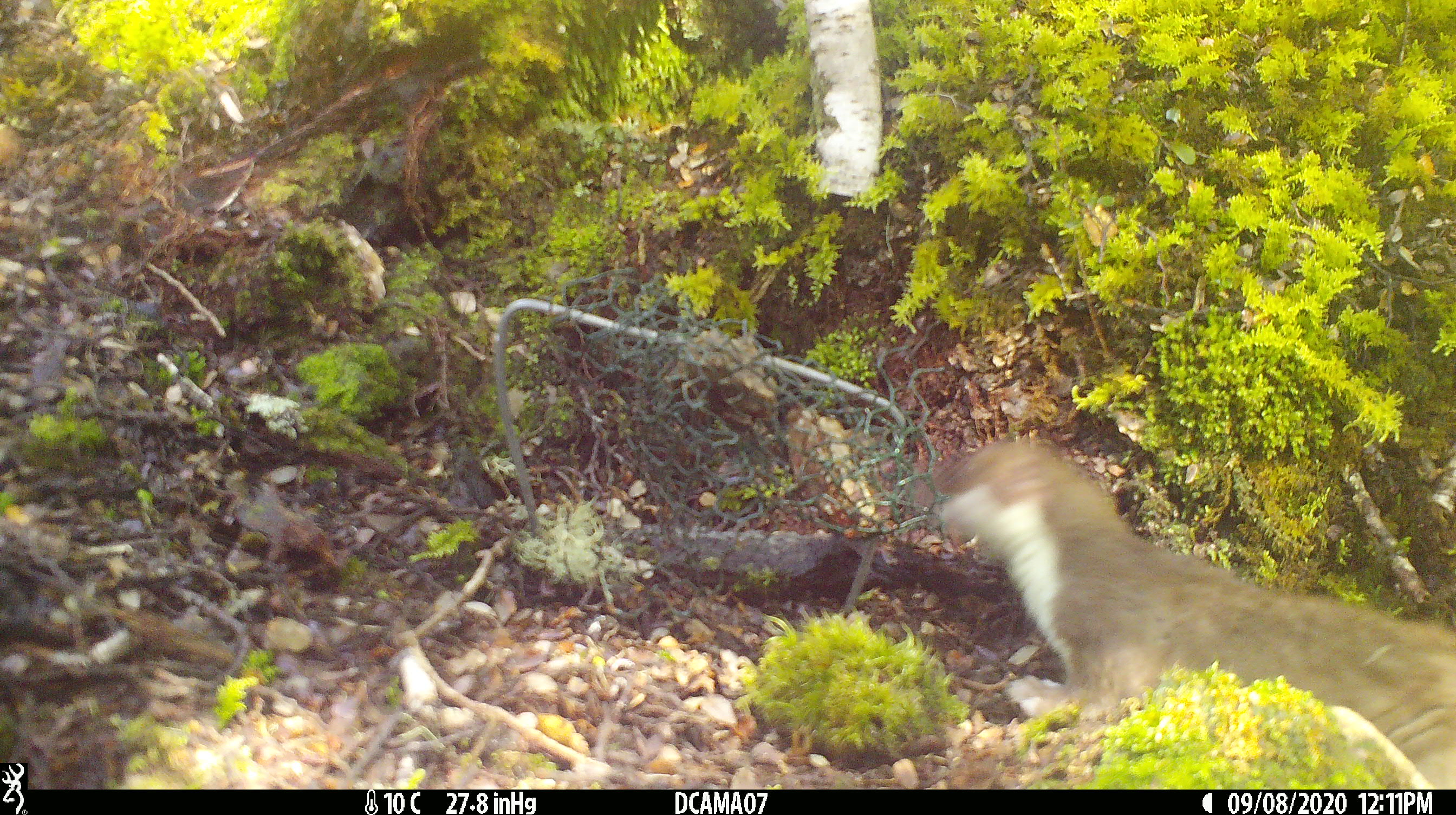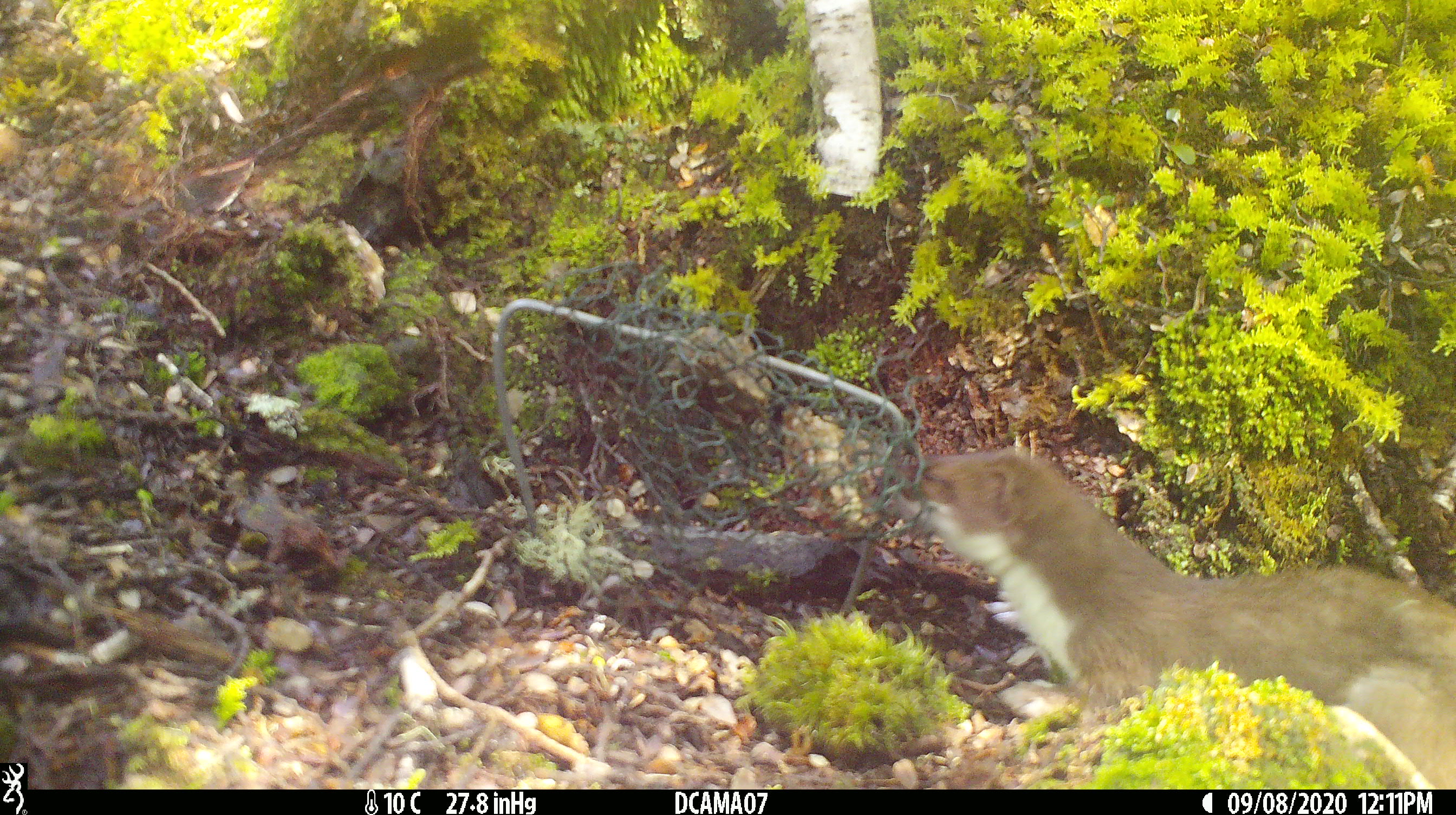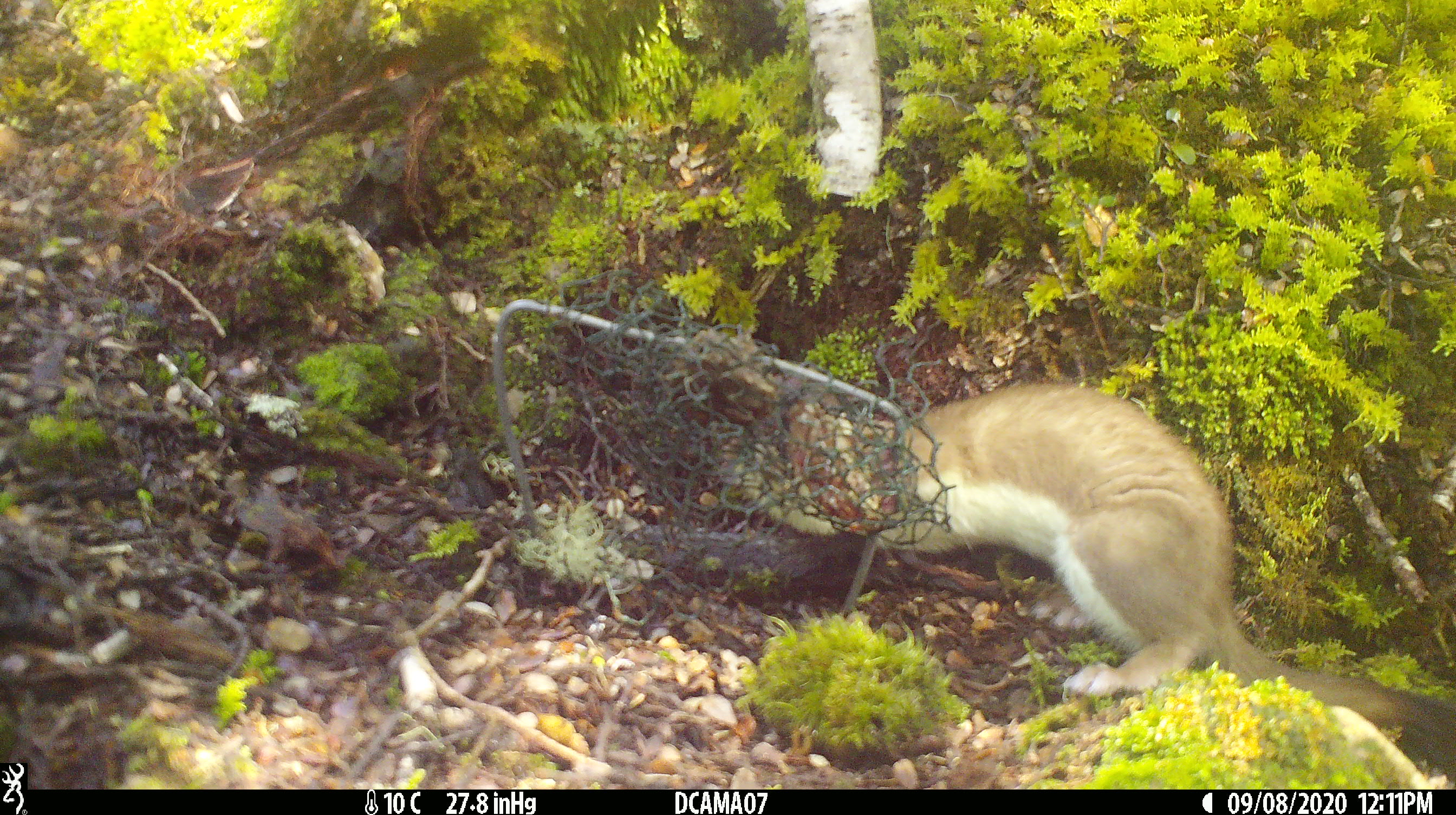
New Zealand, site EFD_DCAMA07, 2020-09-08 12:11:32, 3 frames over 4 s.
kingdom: Animalia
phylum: Chordata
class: Mammalia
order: Carnivora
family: Mustelidae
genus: Mustela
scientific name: Mustela erminea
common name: stoat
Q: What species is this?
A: Stoat (Mustela erminea).